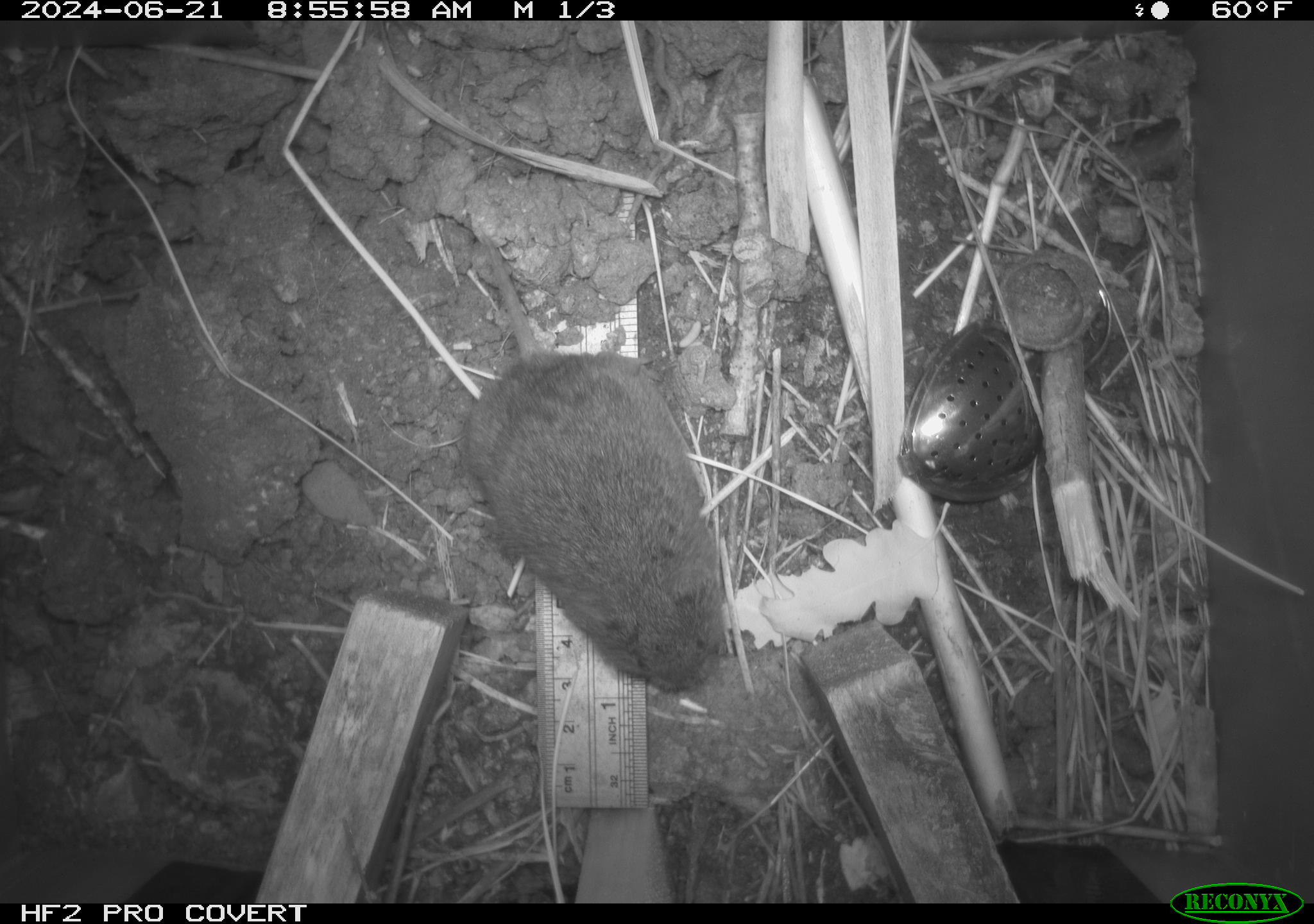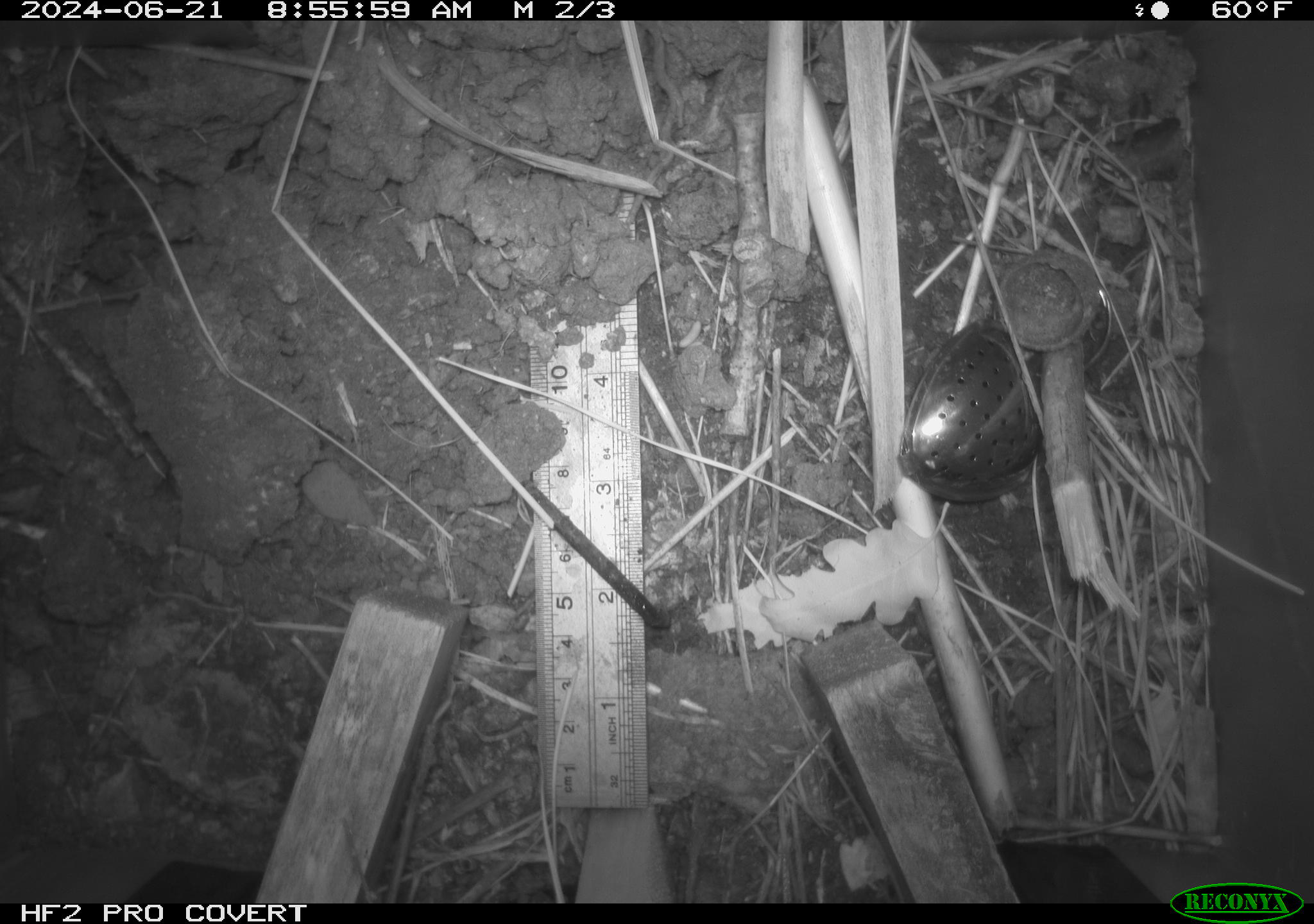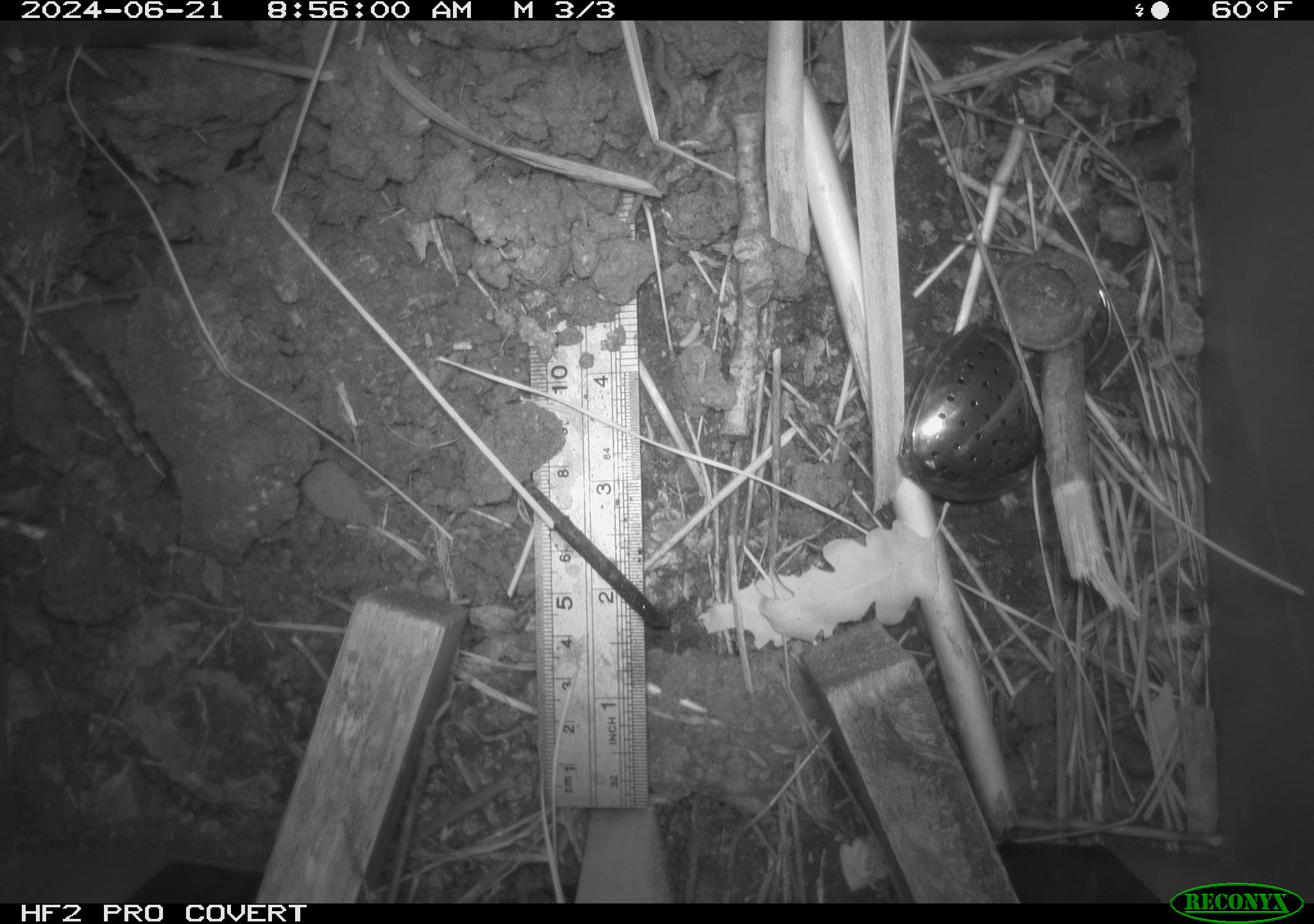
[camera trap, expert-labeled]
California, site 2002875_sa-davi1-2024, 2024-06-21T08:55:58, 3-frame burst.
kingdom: Animalia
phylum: Chordata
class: Mammalia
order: Rodentia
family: Cricetidae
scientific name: Arvicolinae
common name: voles, lemmings, and muskrats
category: arvicolinae subfamily